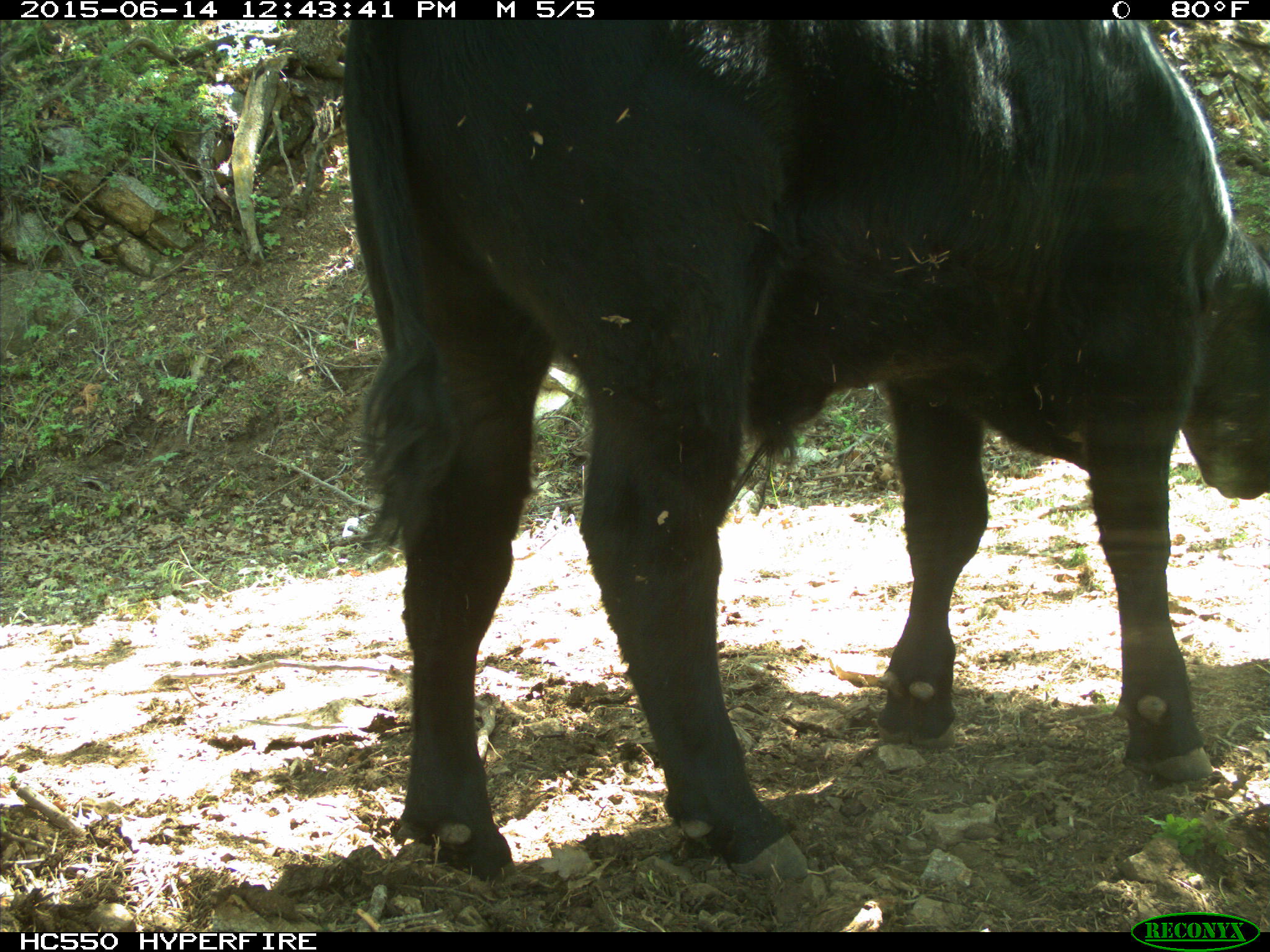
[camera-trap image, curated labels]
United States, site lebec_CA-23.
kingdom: Animalia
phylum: Chordata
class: Mammalia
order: Artiodactyla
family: Bovidae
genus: Bos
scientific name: Bos taurus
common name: domestic cow